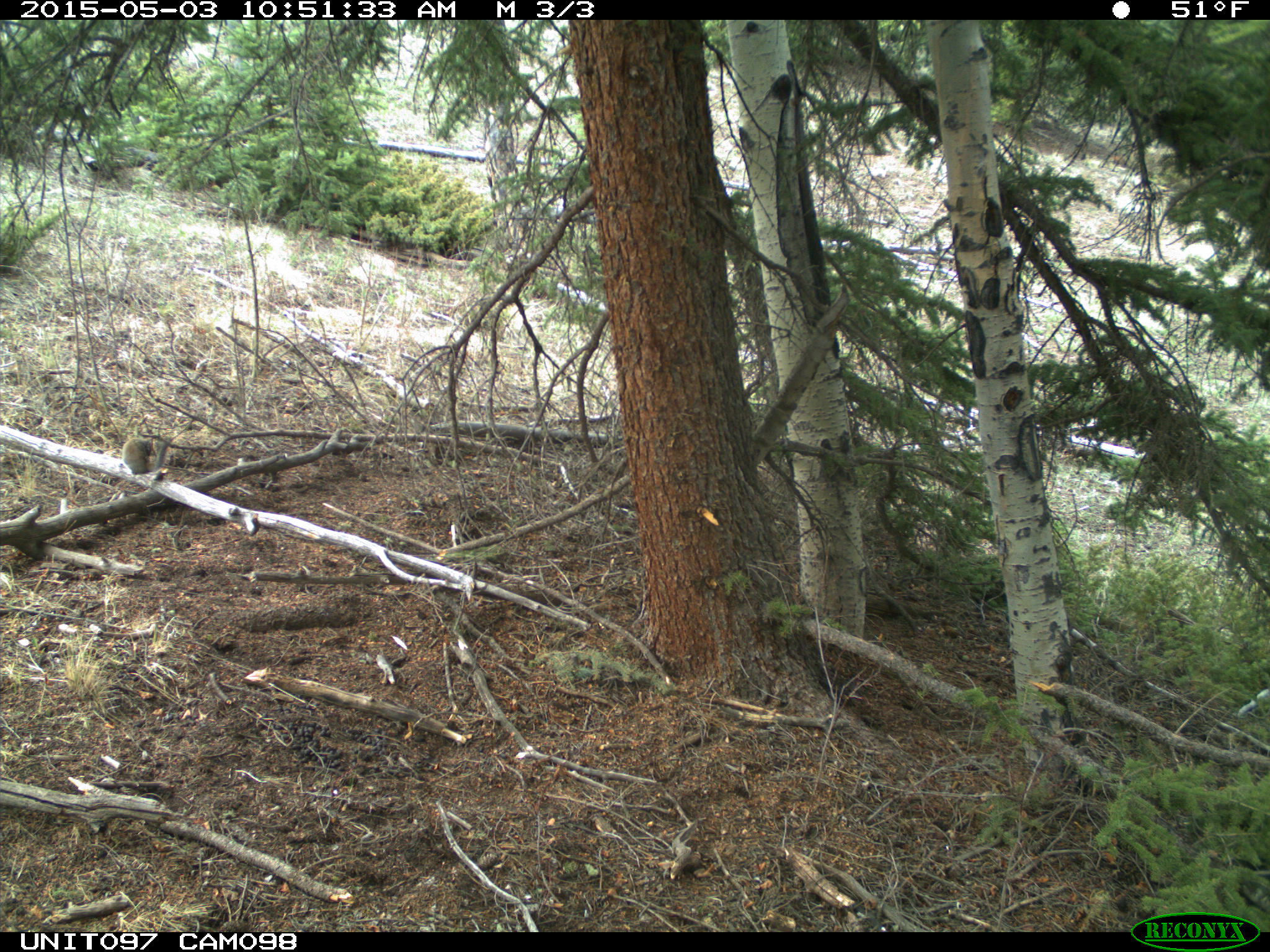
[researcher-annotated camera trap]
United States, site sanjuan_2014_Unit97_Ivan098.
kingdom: Animalia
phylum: Chordata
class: Mammalia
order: Rodentia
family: Sciuridae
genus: Tamiasciurus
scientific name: Tamiasciurus hudsonicus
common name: american red squirrel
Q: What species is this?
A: Tamiasciurus hudsonicus (american red squirrel).